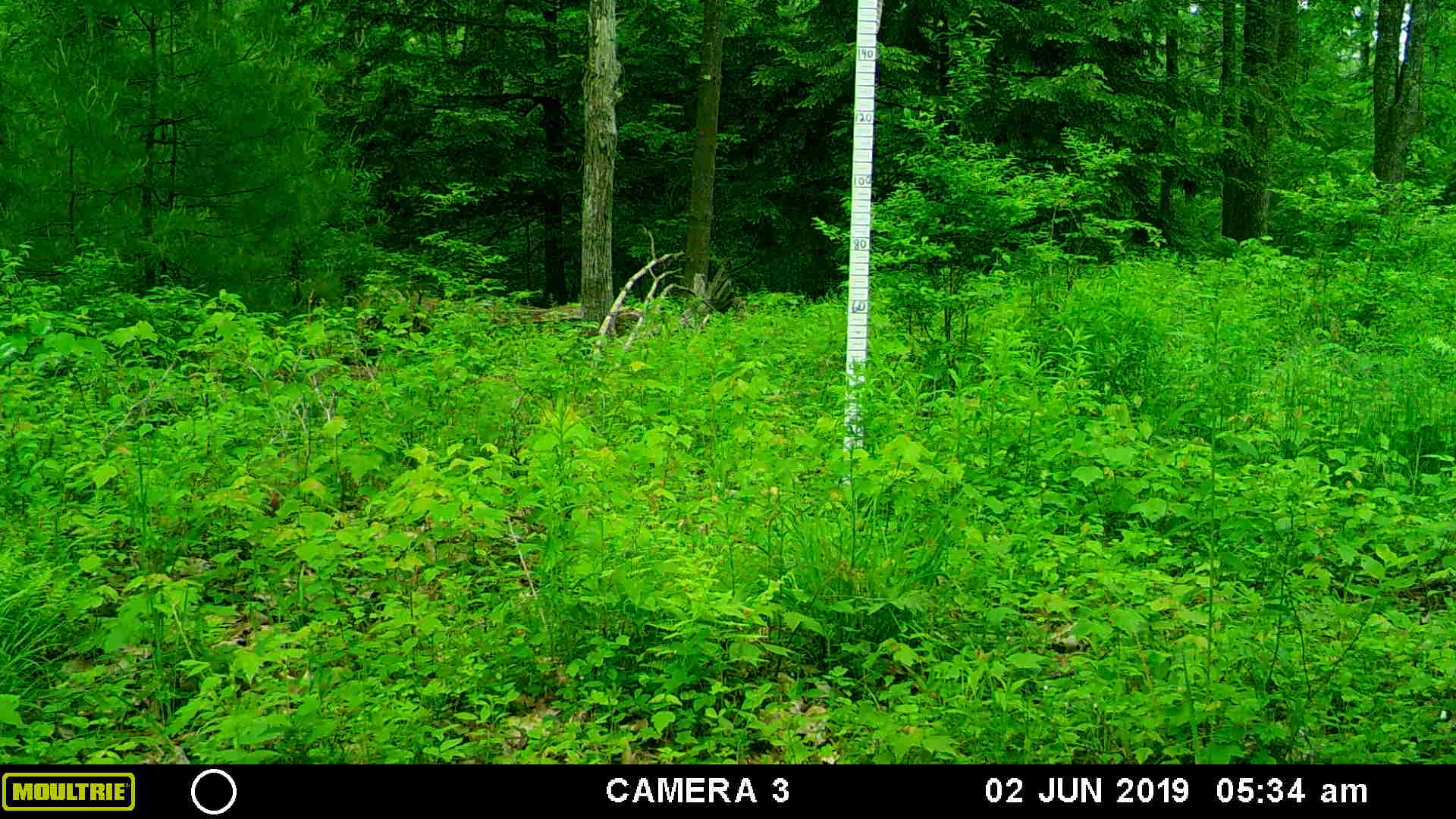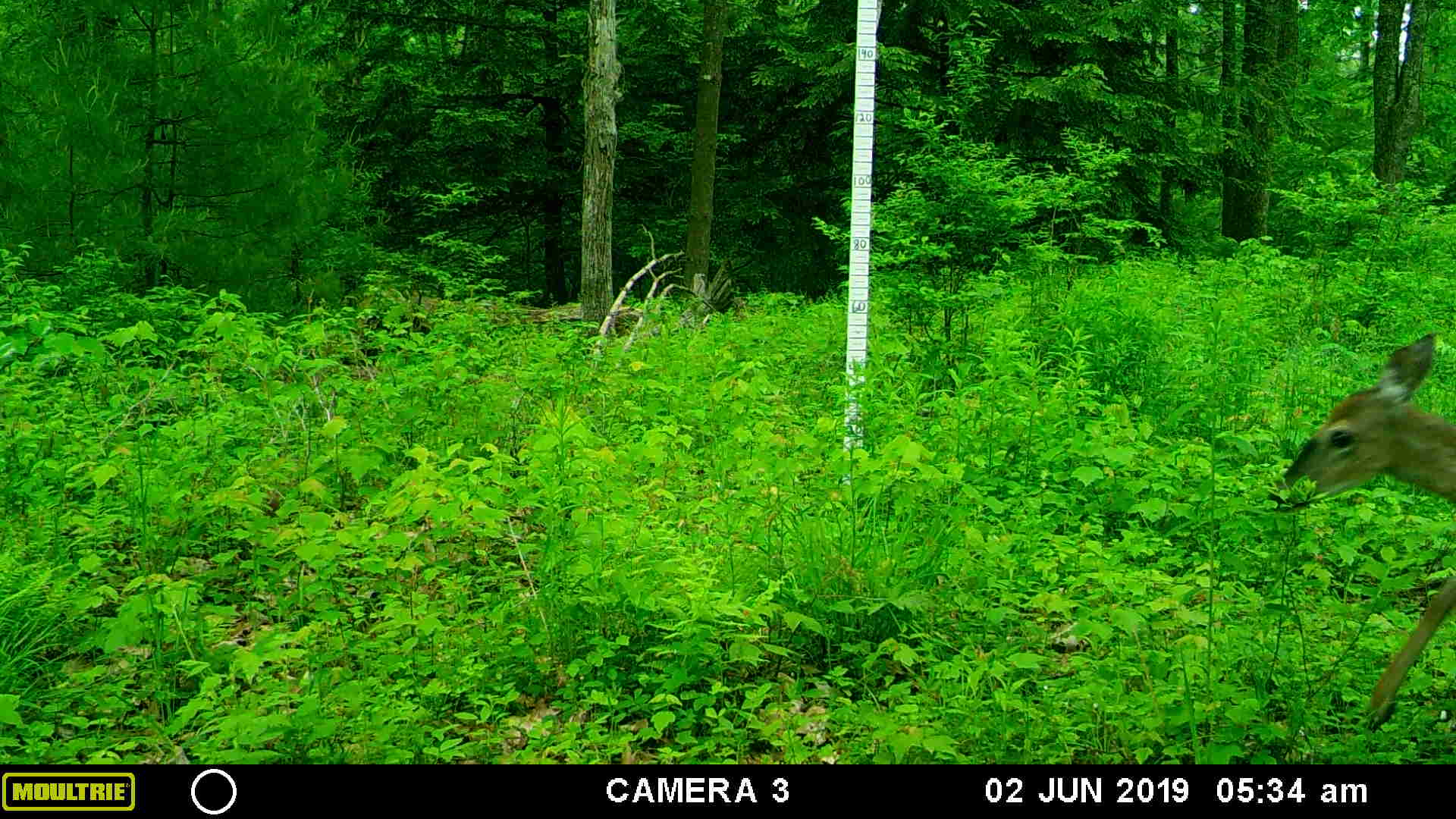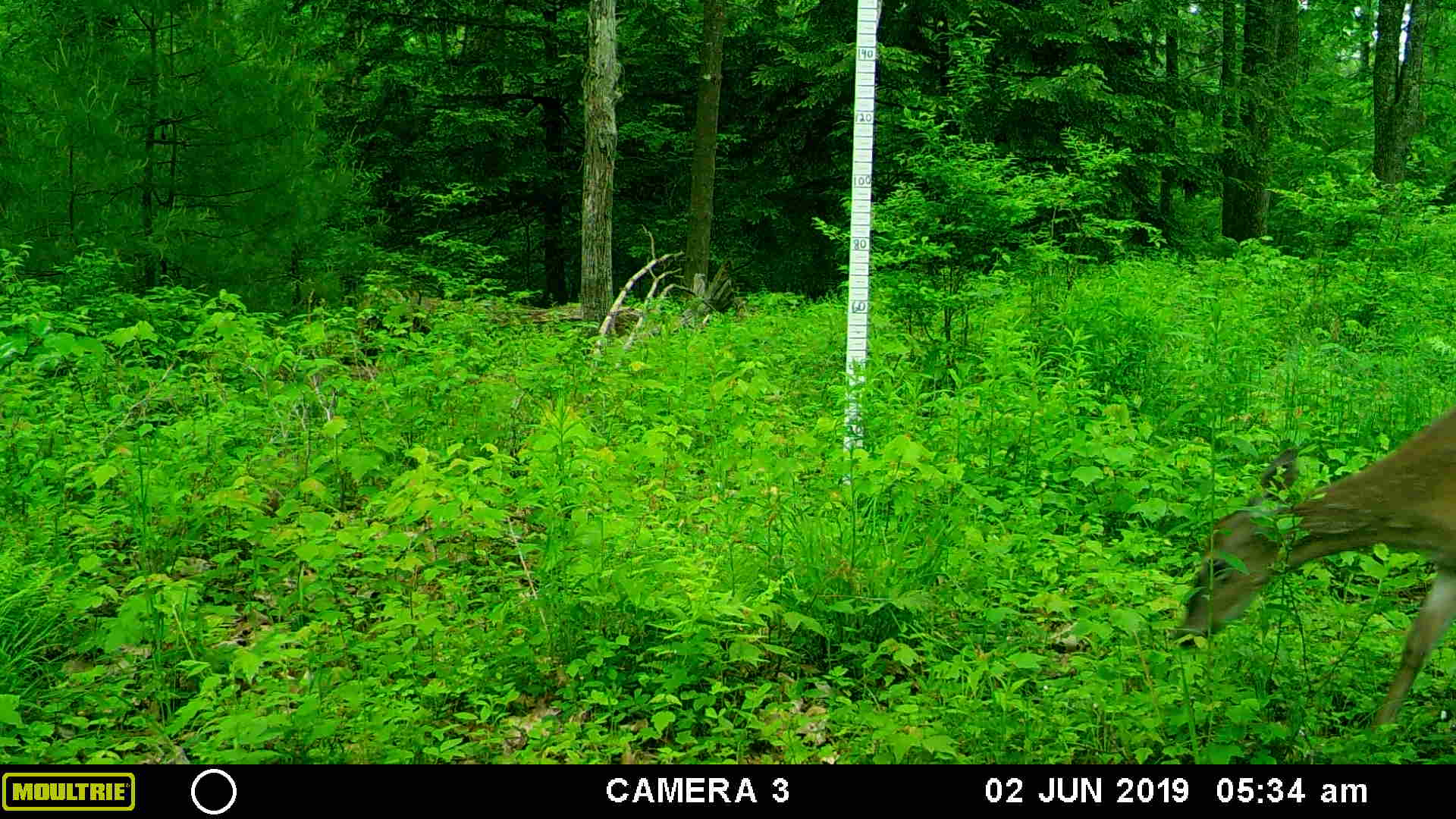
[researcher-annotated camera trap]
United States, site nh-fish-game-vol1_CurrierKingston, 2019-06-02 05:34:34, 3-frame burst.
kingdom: Animalia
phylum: Chordata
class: Mammalia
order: Artiodactyla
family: Cervidae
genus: Odocoileus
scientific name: Odocoileus virginianus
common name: white-tailed deer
White-tailed deer (Odocoileus virginianus).